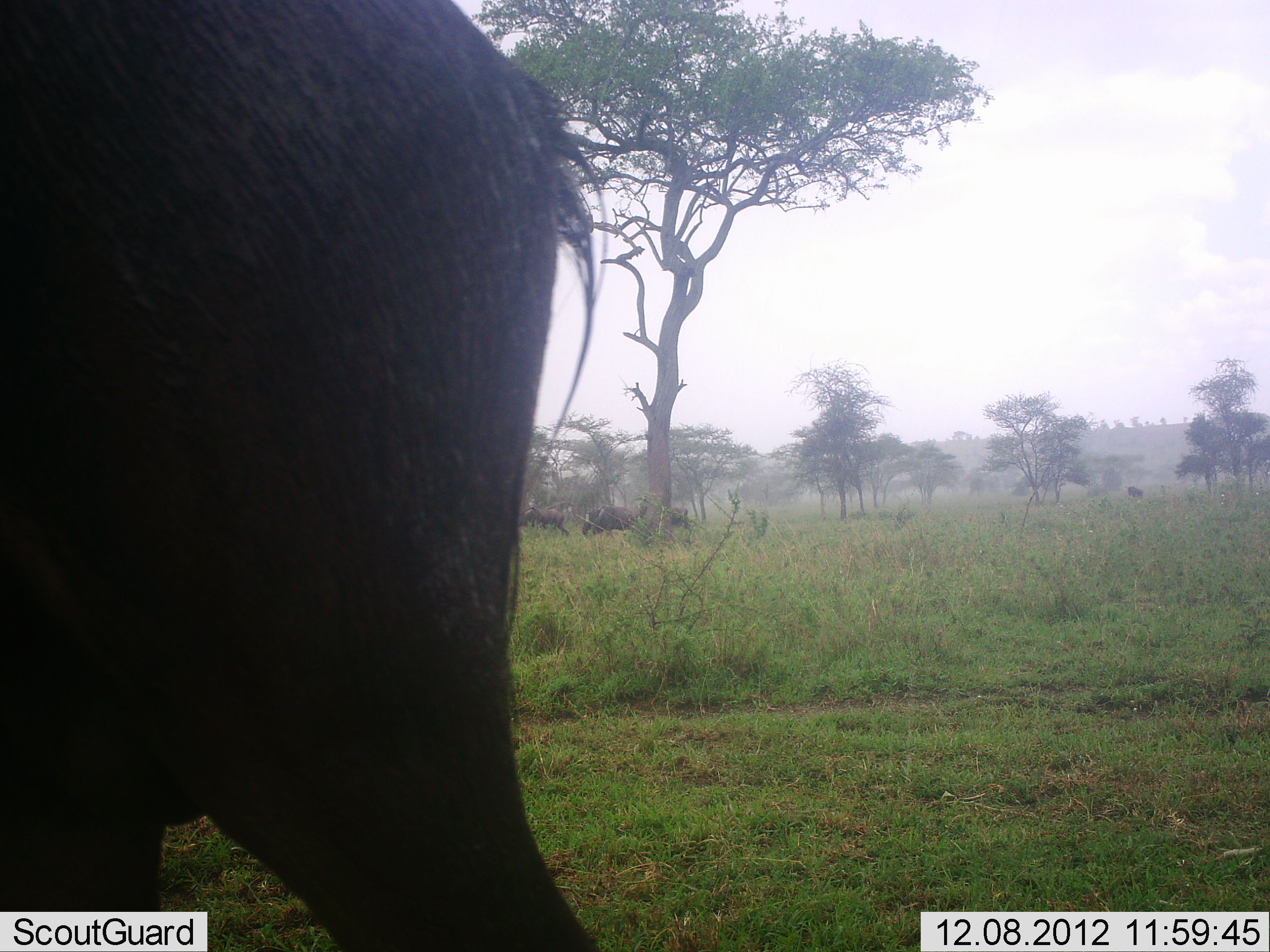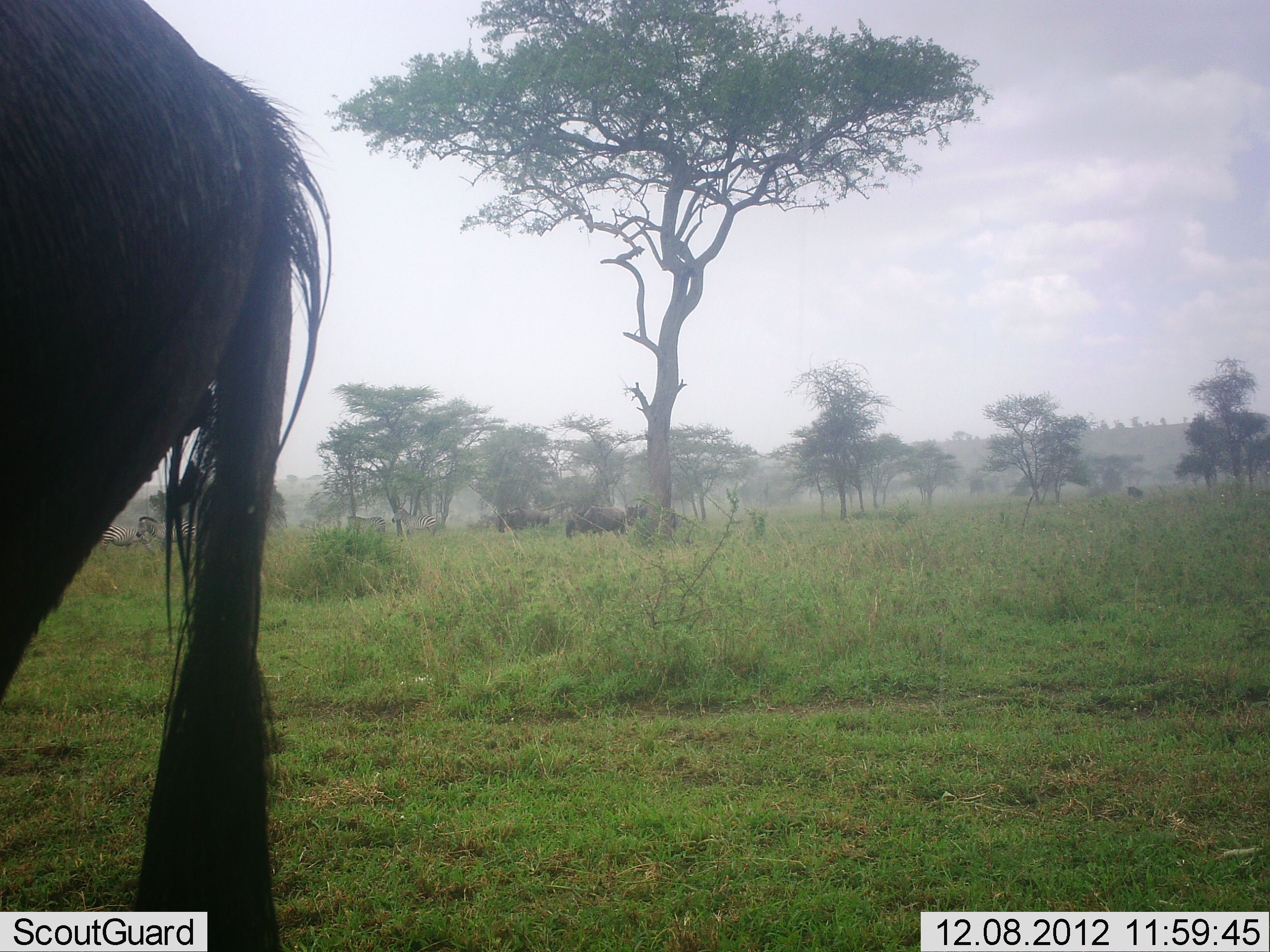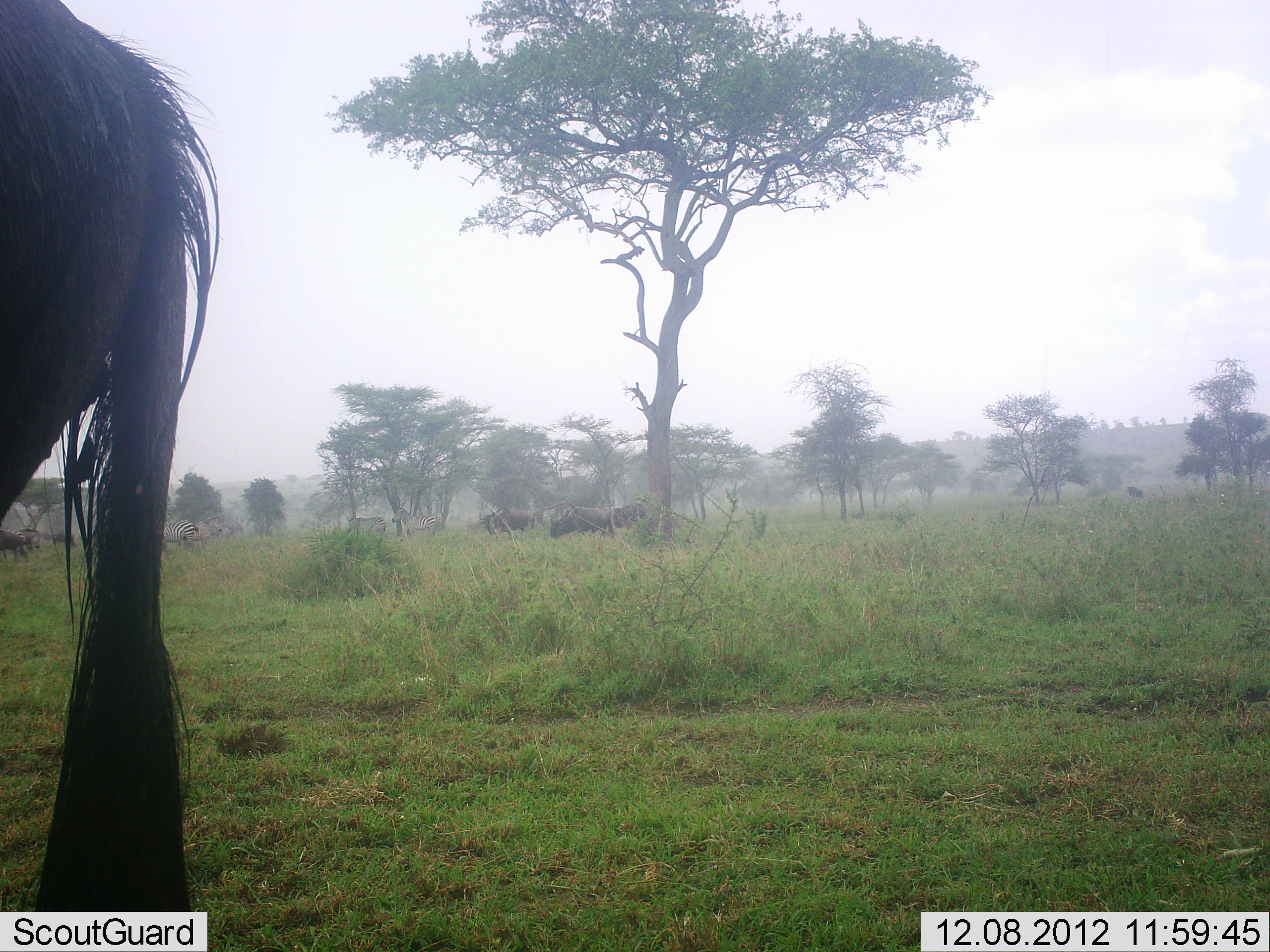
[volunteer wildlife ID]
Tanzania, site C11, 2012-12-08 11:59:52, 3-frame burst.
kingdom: Animalia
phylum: Chordata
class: Mammalia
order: Artiodactyla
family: Bovidae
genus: Connochaetes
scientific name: Connochaetes taurinus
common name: blue wildebeest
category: wildebeest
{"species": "wildebeest (blue wildebeest) (Connochaetes taurinus)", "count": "4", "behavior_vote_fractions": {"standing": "19%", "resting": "0%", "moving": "85%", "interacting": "0%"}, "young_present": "0%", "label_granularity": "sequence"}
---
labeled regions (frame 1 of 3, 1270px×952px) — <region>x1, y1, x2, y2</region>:
animal: <region>0, 0, 606, 952</region>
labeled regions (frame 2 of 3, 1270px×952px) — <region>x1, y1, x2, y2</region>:
animal: <region>0, 0, 336, 952</region>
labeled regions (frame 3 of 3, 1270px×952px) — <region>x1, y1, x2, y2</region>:
animal: <region>0, 0, 223, 914</region>